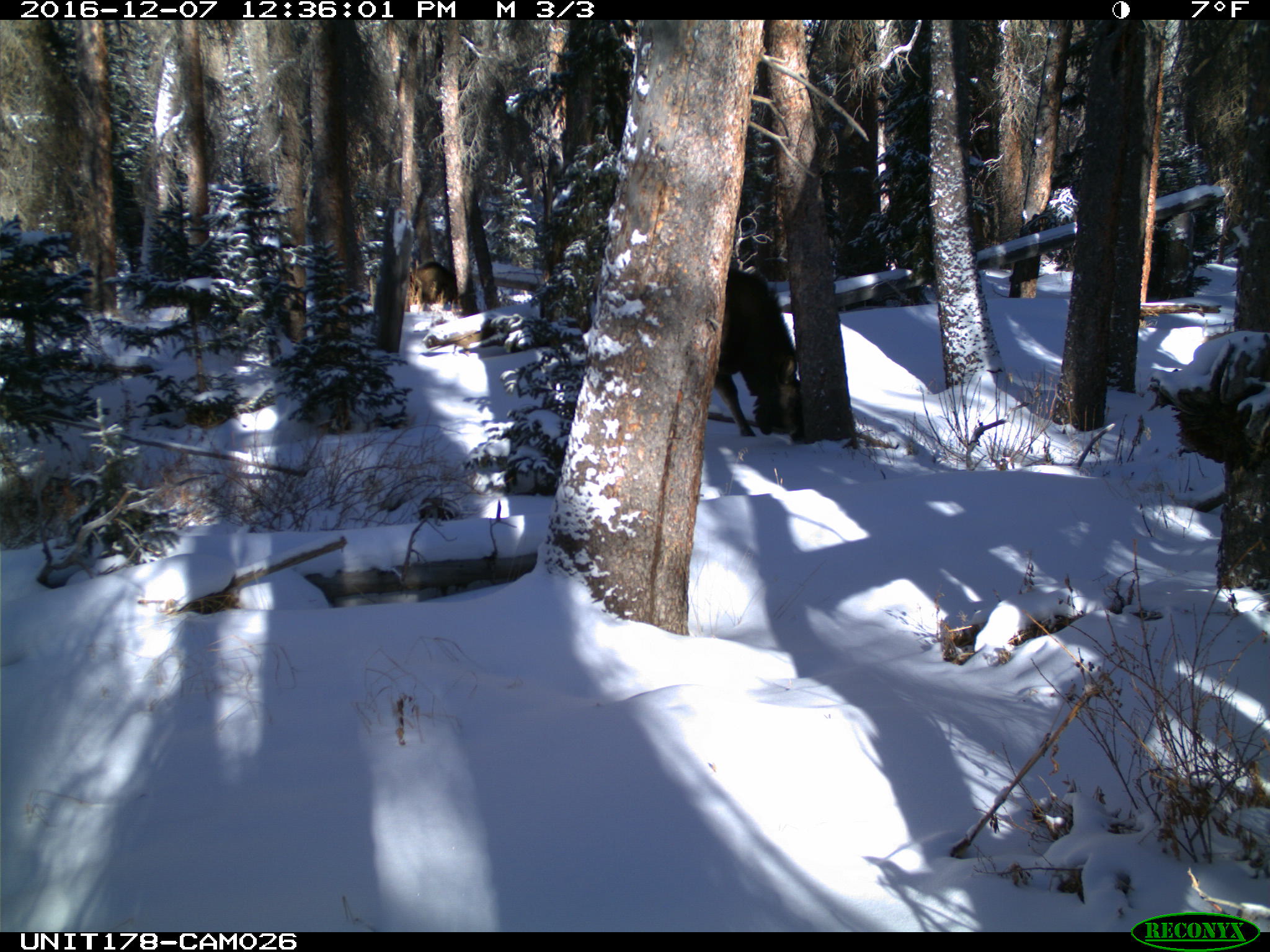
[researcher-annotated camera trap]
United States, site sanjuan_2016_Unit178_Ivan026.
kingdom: Animalia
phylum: Chordata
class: Mammalia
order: Artiodactyla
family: Cervidae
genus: Alces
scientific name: Alces alces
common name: moose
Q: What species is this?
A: Alces alces (moose).